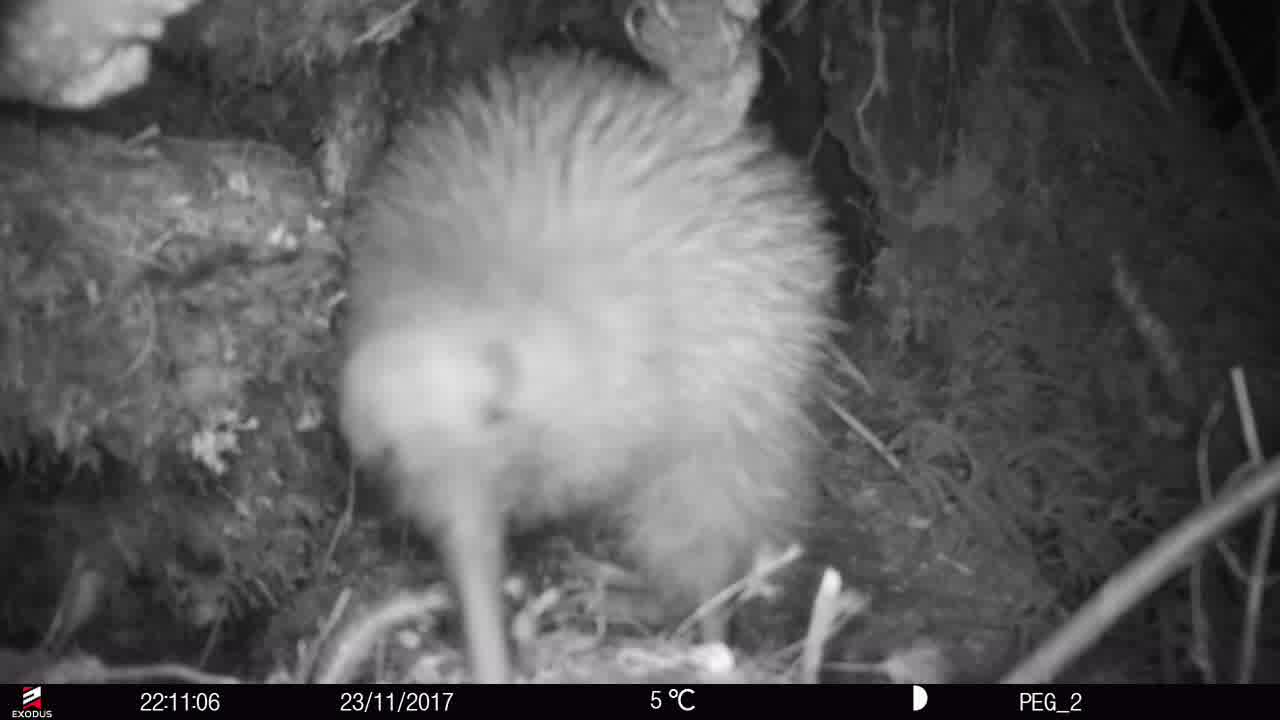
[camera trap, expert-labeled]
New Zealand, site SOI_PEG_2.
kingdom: Animalia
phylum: Chordata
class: Aves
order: Apterygiformes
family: Apterygidae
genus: Apteryx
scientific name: Apteryx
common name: kiwi